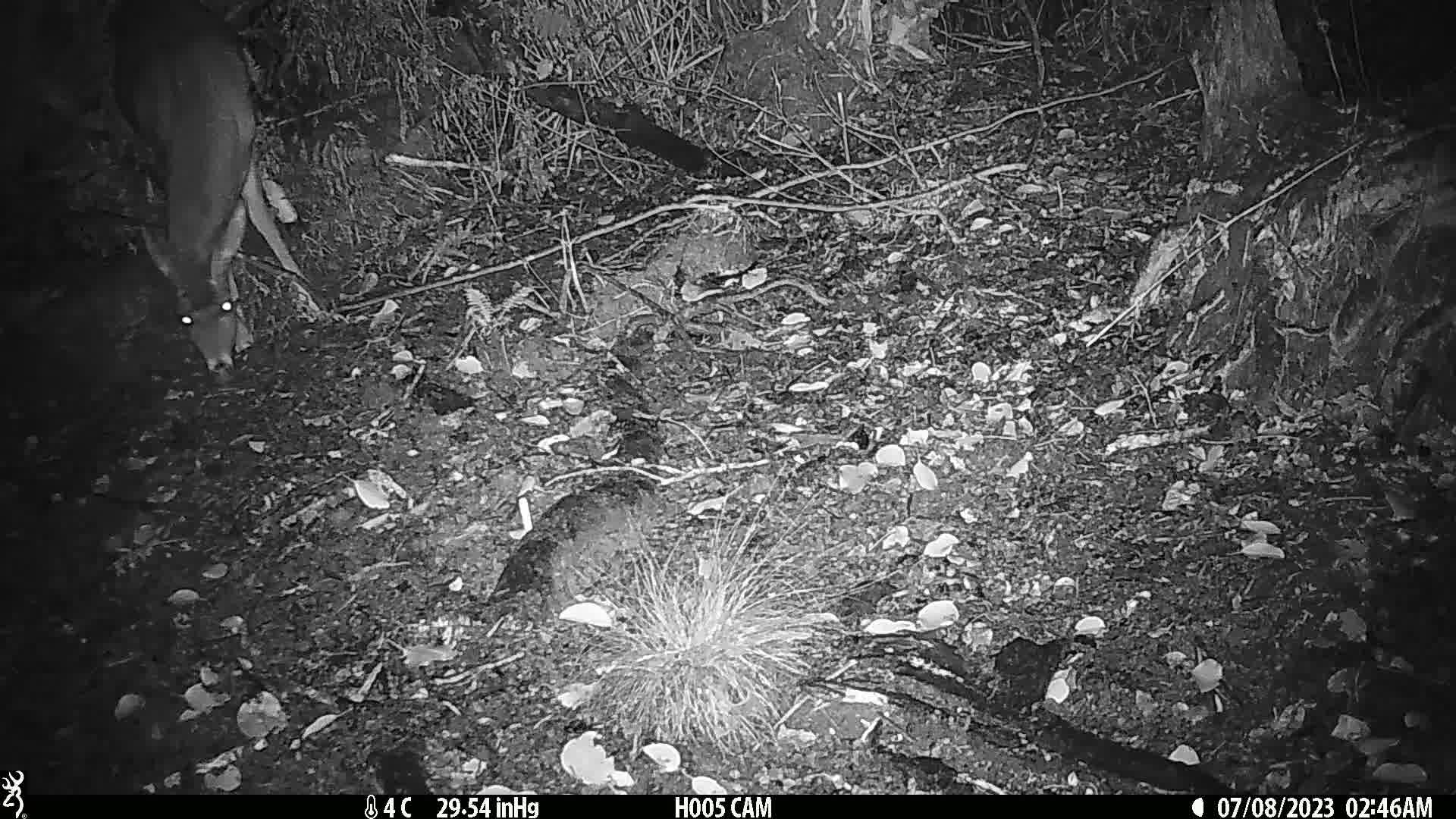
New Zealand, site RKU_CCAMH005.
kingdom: Animalia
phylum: Chordata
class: Mammalia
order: Artiodactyla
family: Cervidae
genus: Odocoileus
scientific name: Odocoileus virginianus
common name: white-tailed deer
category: white tailed deer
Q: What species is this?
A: White tailed deer (white-tailed deer) (Odocoileus virginianus).